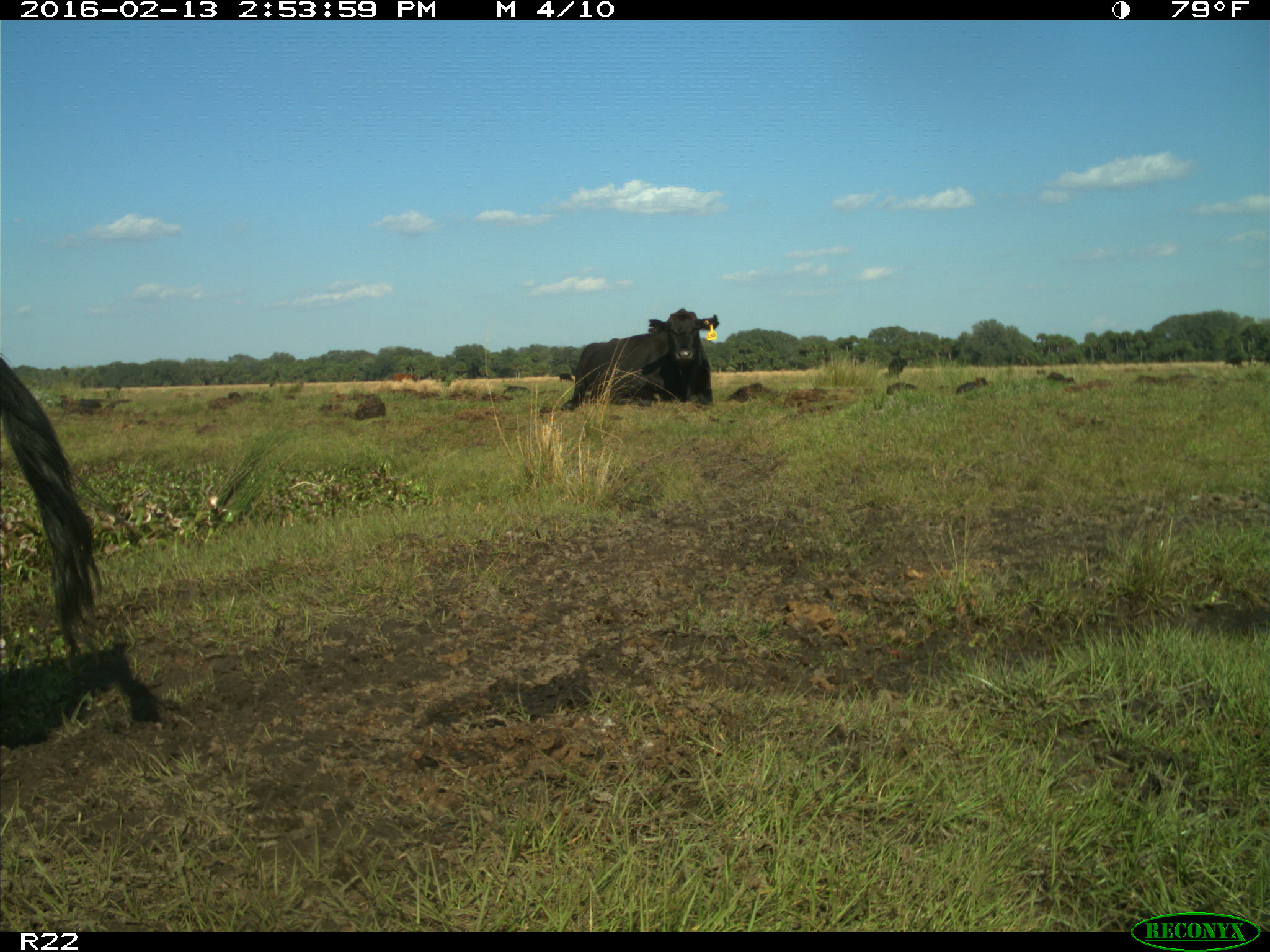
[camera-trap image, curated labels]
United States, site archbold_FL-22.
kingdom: Animalia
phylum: Chordata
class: Mammalia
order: Artiodactyla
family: Bovidae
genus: Bos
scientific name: Bos taurus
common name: domestic cow